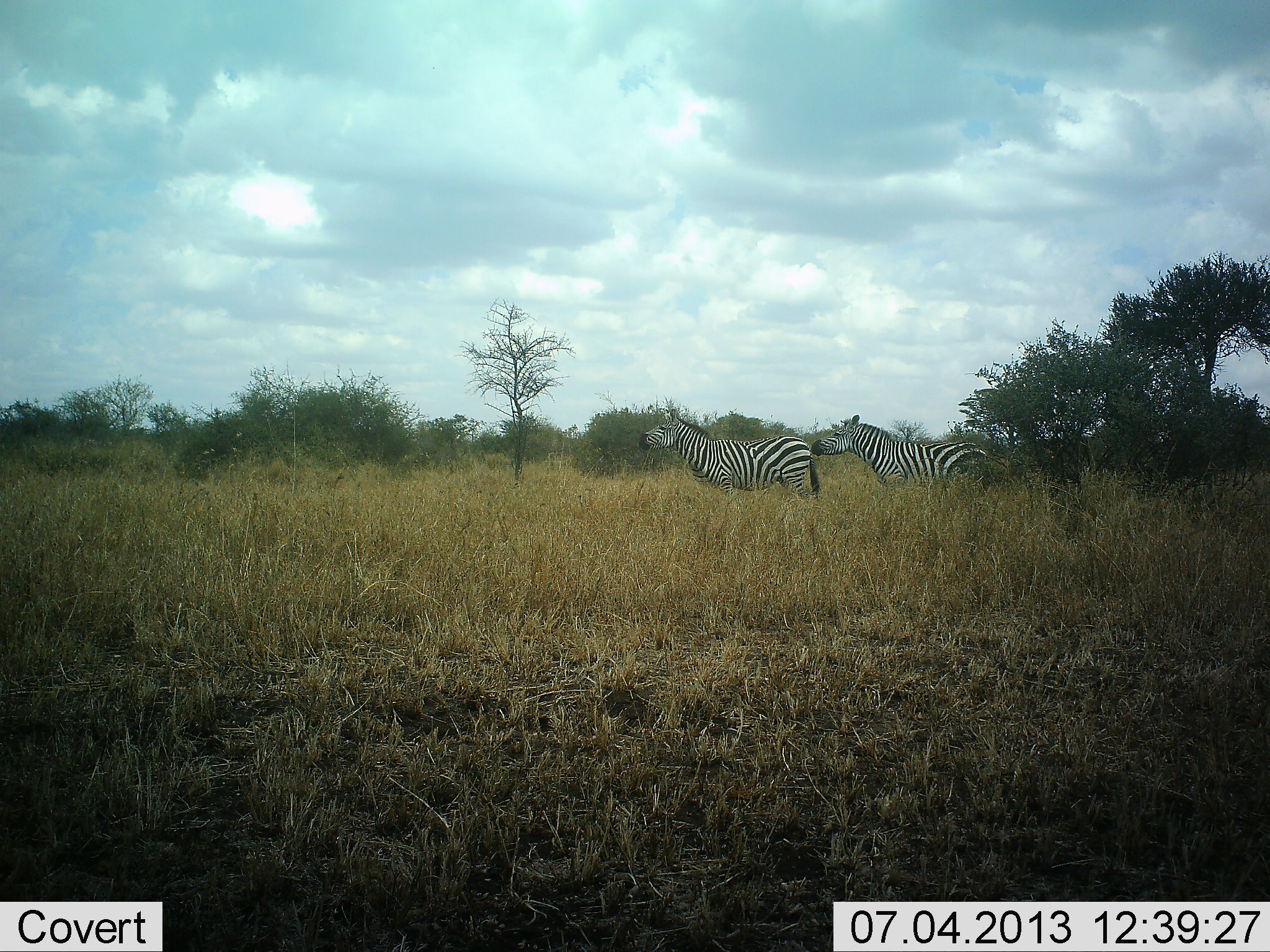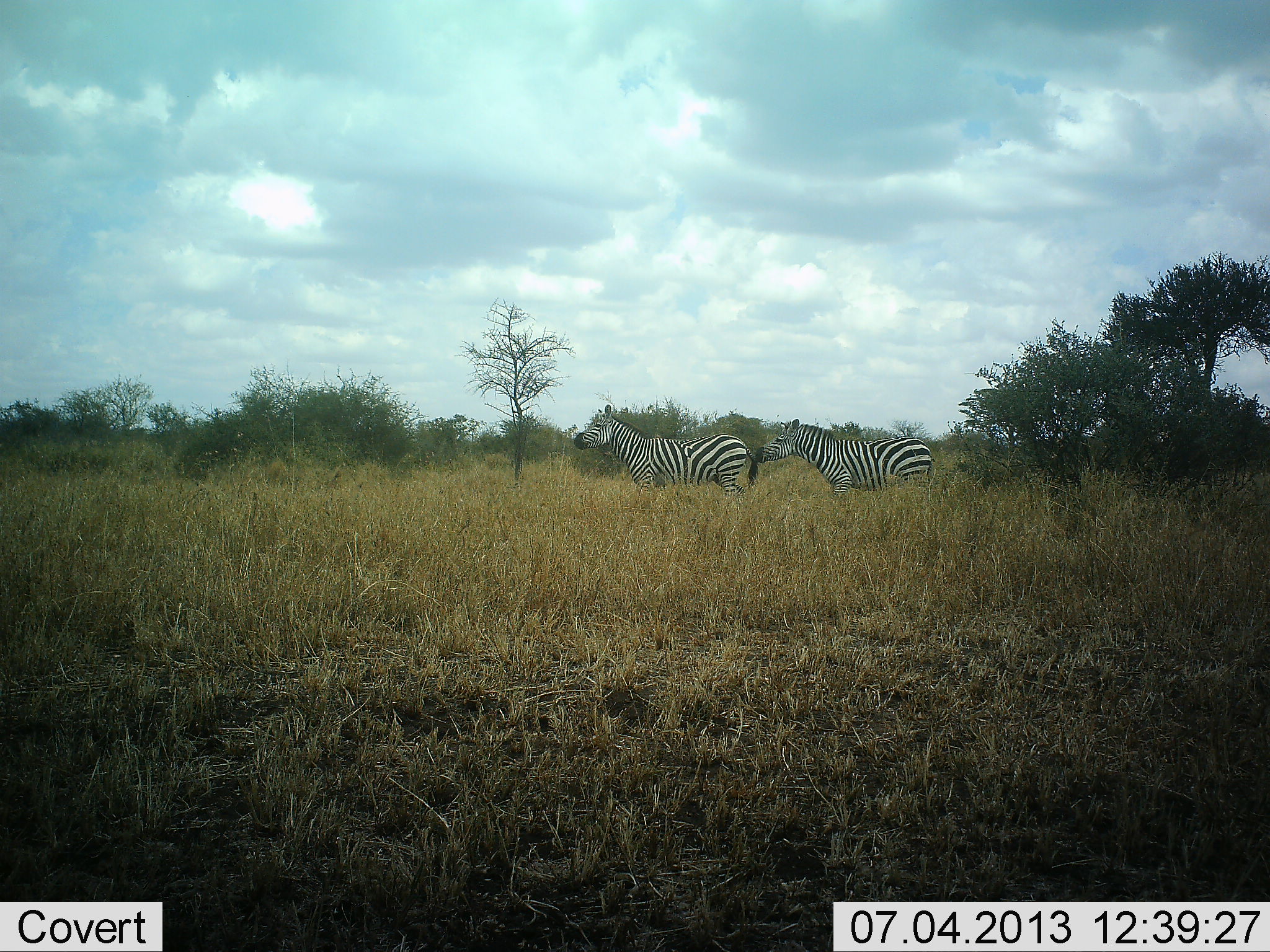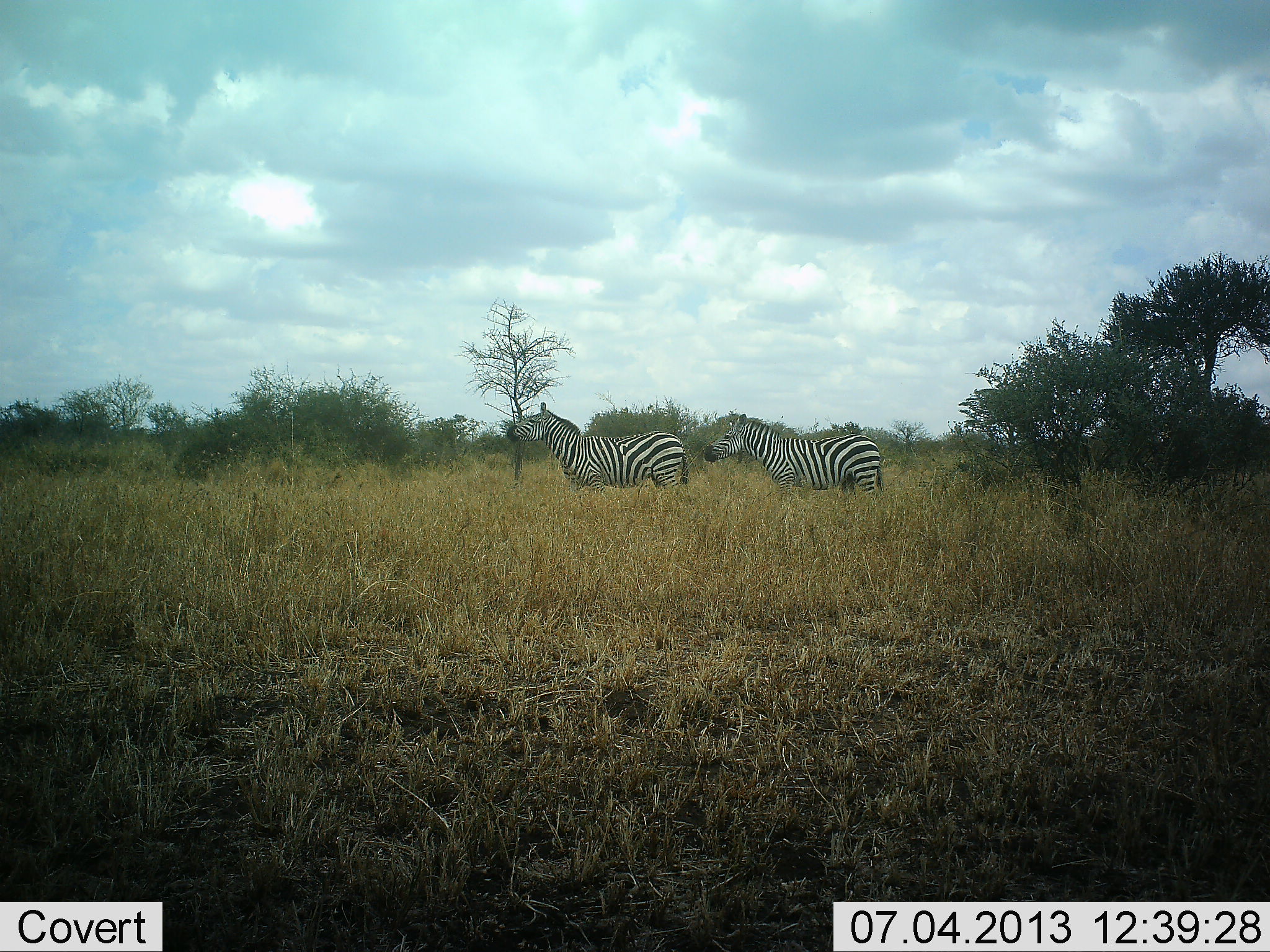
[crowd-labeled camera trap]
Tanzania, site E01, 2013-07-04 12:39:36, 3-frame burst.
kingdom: Animalia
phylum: Chordata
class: Mammalia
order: Perissodactyla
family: Equidae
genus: Equus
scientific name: Equus quagga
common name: plains zebra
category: zebra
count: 2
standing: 19%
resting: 0%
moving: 88%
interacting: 19%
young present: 0%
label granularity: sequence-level